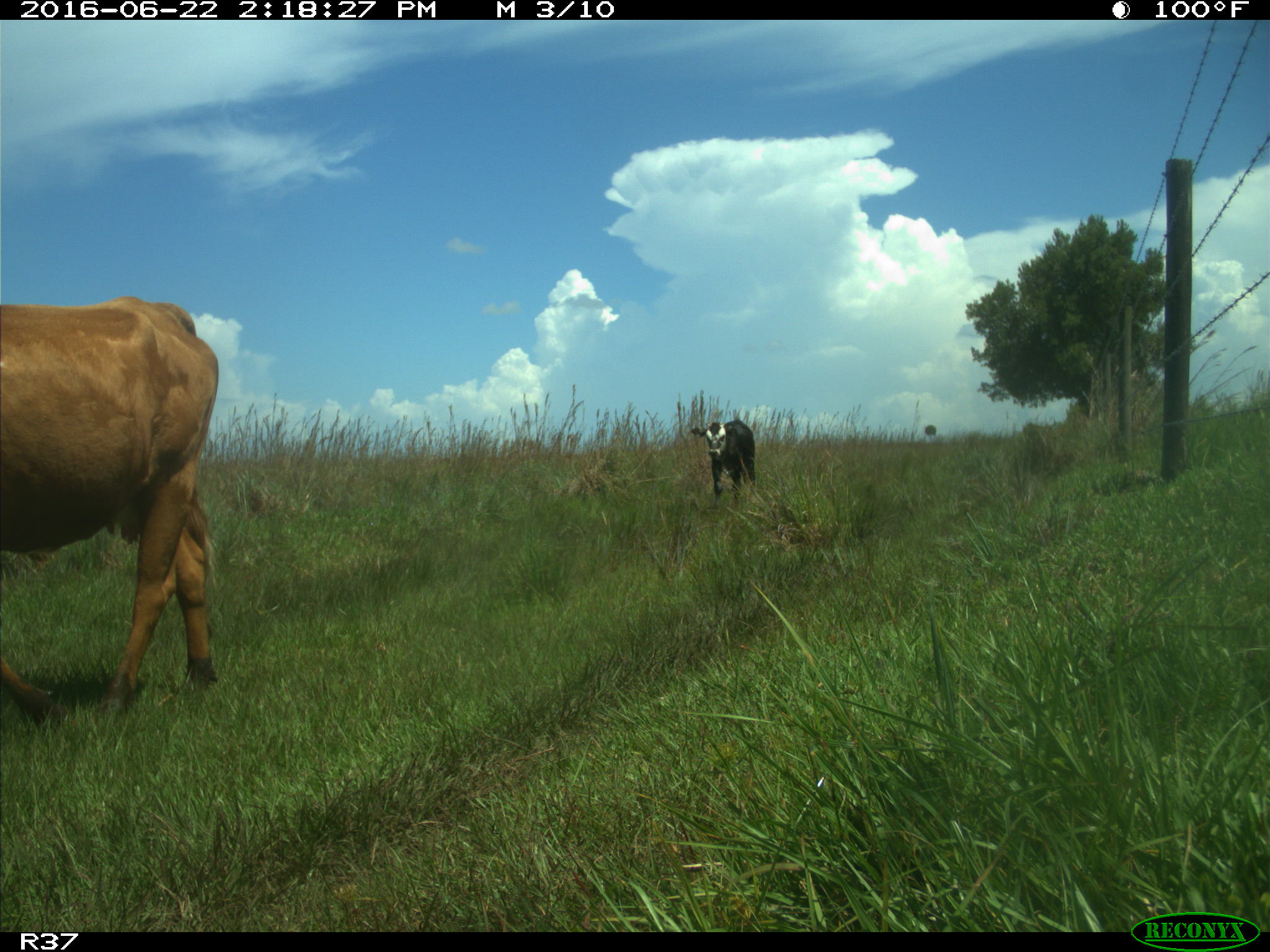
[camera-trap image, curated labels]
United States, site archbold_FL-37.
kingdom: Animalia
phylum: Chordata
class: Mammalia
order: Artiodactyla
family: Bovidae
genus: Bos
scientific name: Bos taurus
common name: domestic cow